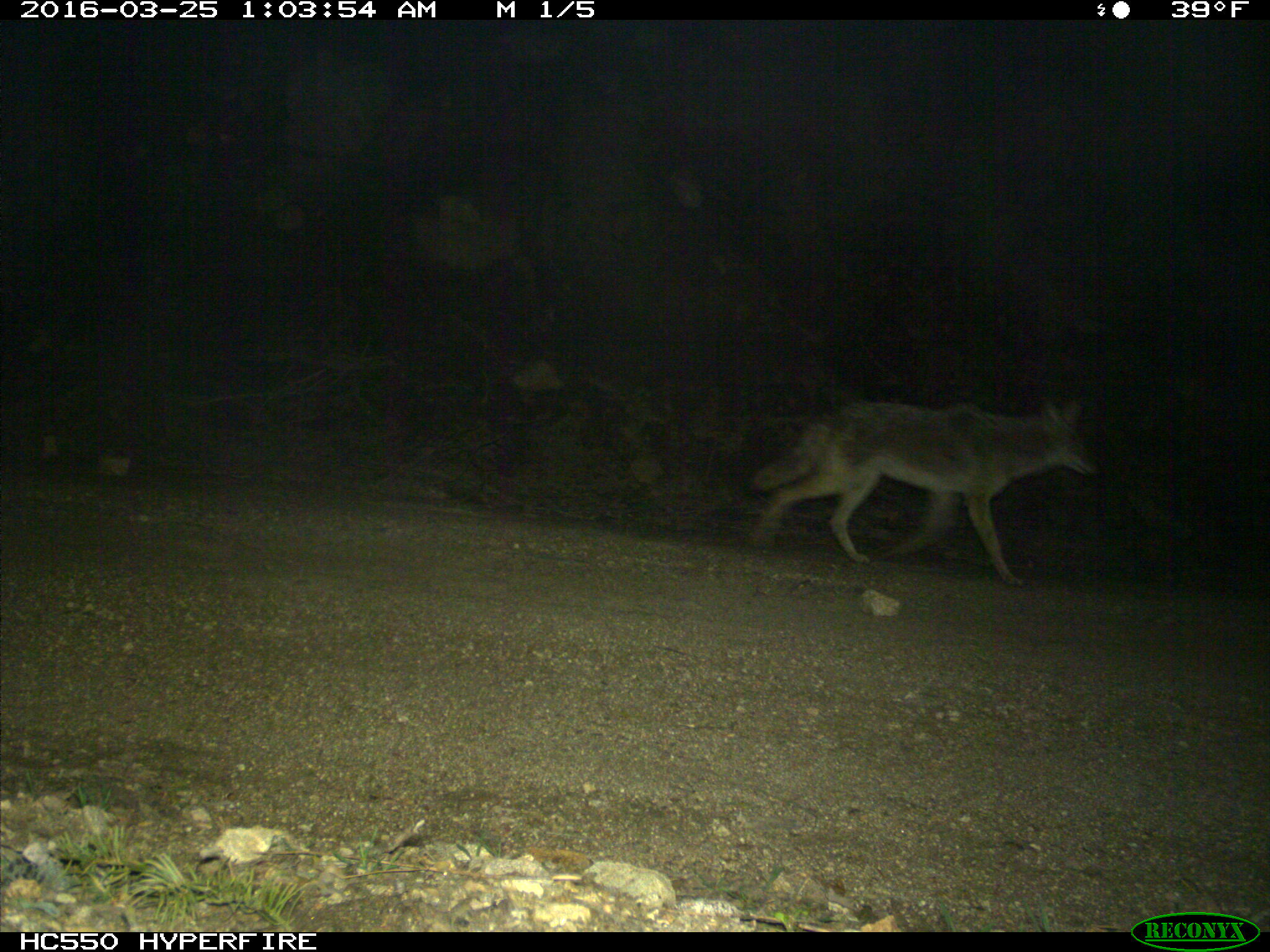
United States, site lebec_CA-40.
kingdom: Animalia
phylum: Chordata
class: Mammalia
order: Carnivora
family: Canidae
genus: Canis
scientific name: Canis latrans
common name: coyote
Canis latrans (coyote).